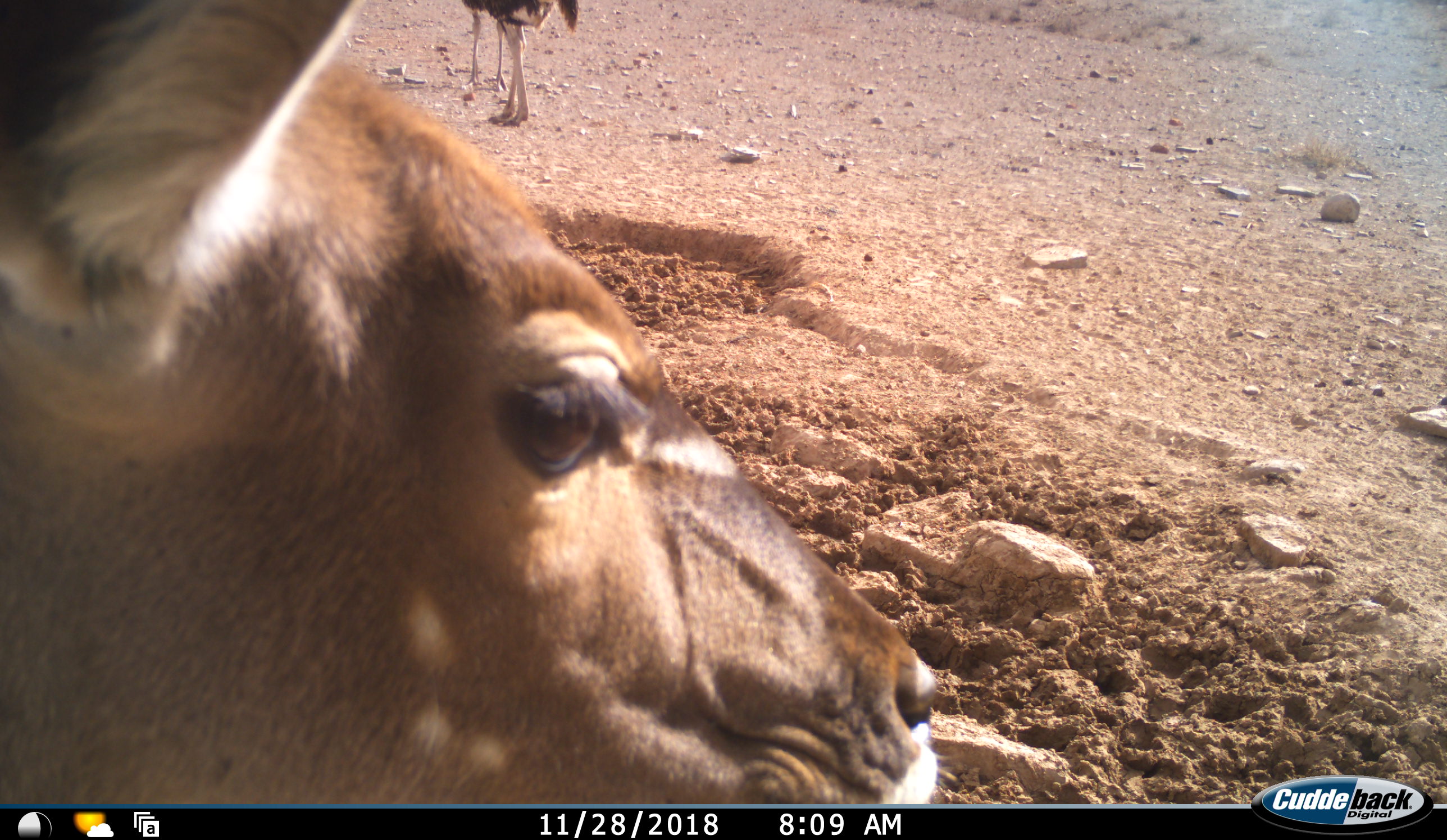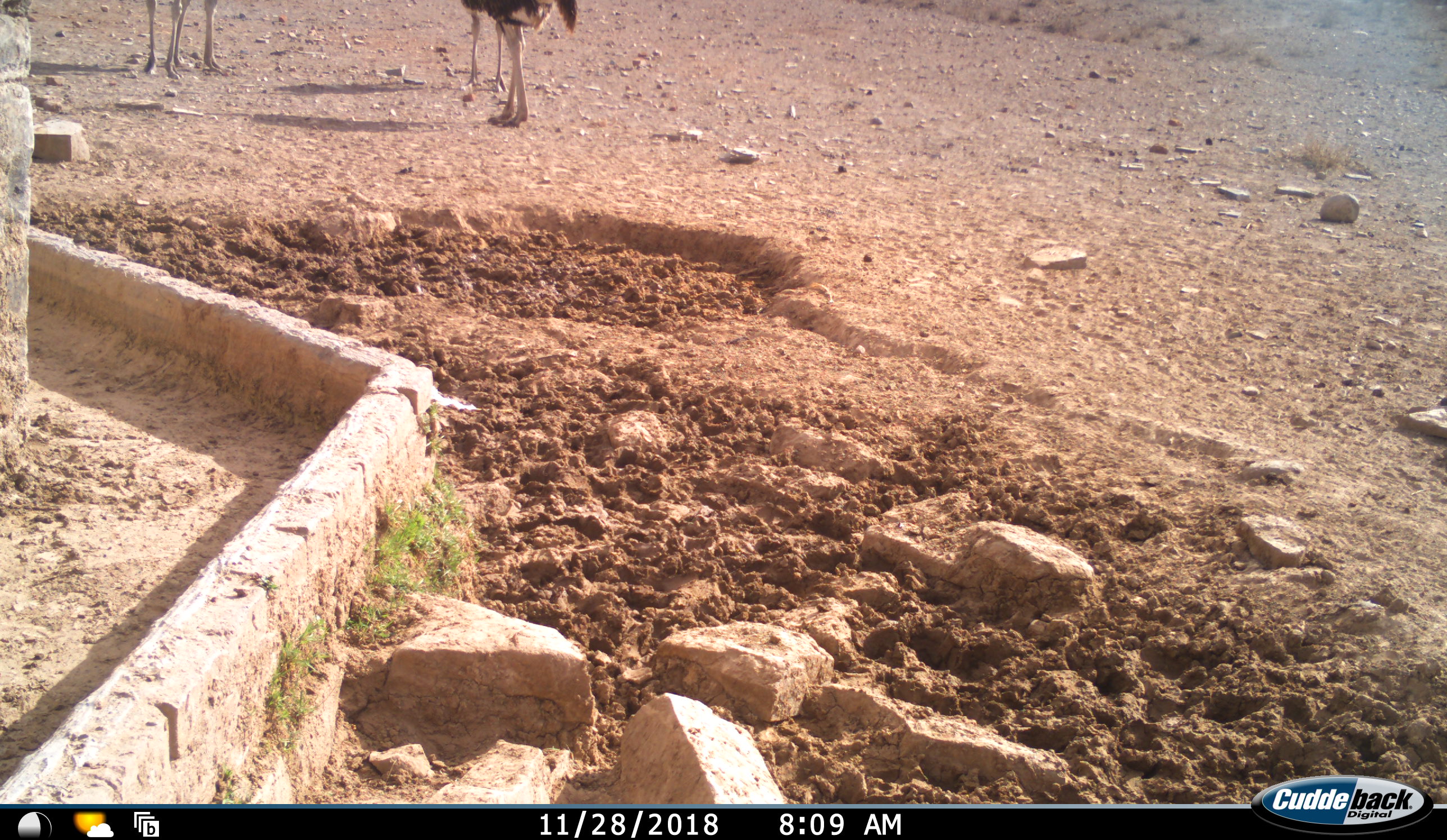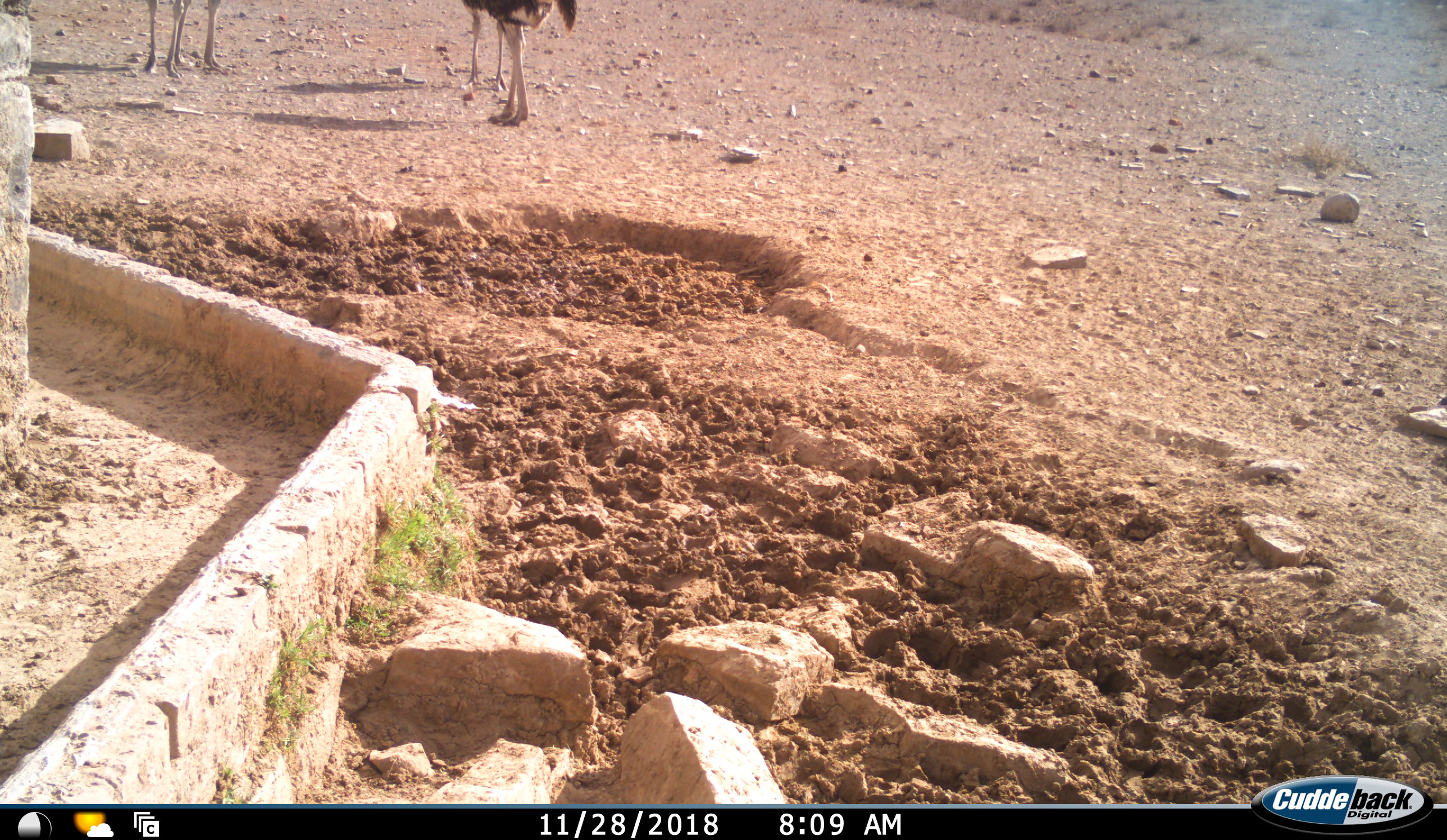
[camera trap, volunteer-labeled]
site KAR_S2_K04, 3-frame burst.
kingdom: Animalia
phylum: Chordata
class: Mammalia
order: Artiodactyla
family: Bovidae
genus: Tragelaphus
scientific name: Tragelaphus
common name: kudu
Kudu (Tragelaphus), count 1. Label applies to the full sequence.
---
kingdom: Animalia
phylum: Chordata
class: Aves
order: Struthioniformes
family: Struthionidae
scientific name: Struthionidae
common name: ostrich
Ostrich (Struthionidae), count 4. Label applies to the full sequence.